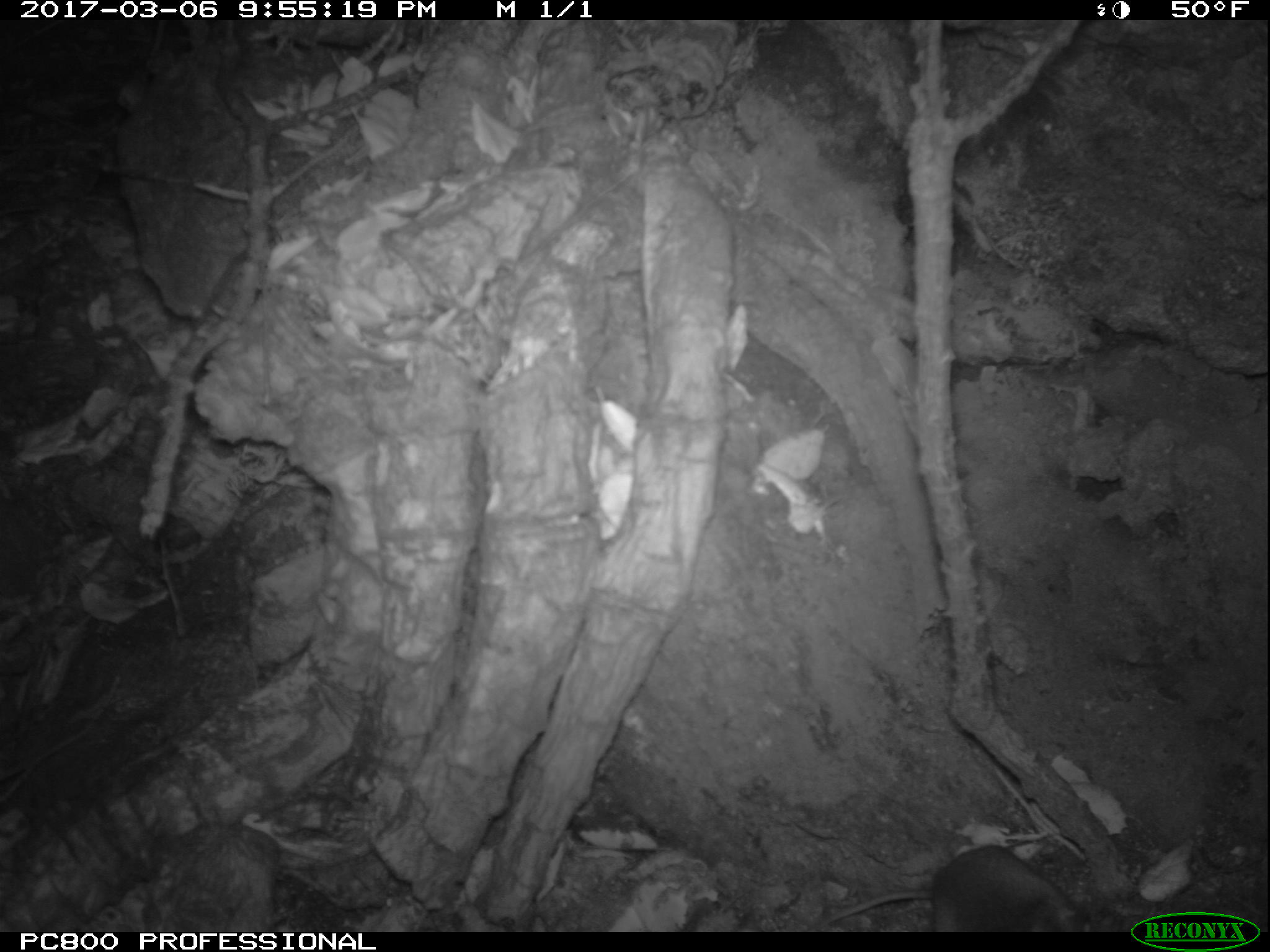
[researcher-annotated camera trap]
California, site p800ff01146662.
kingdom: Animalia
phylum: Chordata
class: Mammalia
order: Rodentia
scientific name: Rodentia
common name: rodent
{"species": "rodent (Rodentia)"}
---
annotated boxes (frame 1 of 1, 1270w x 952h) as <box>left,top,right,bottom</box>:
rodent: <box>819,845,1096,933</box>